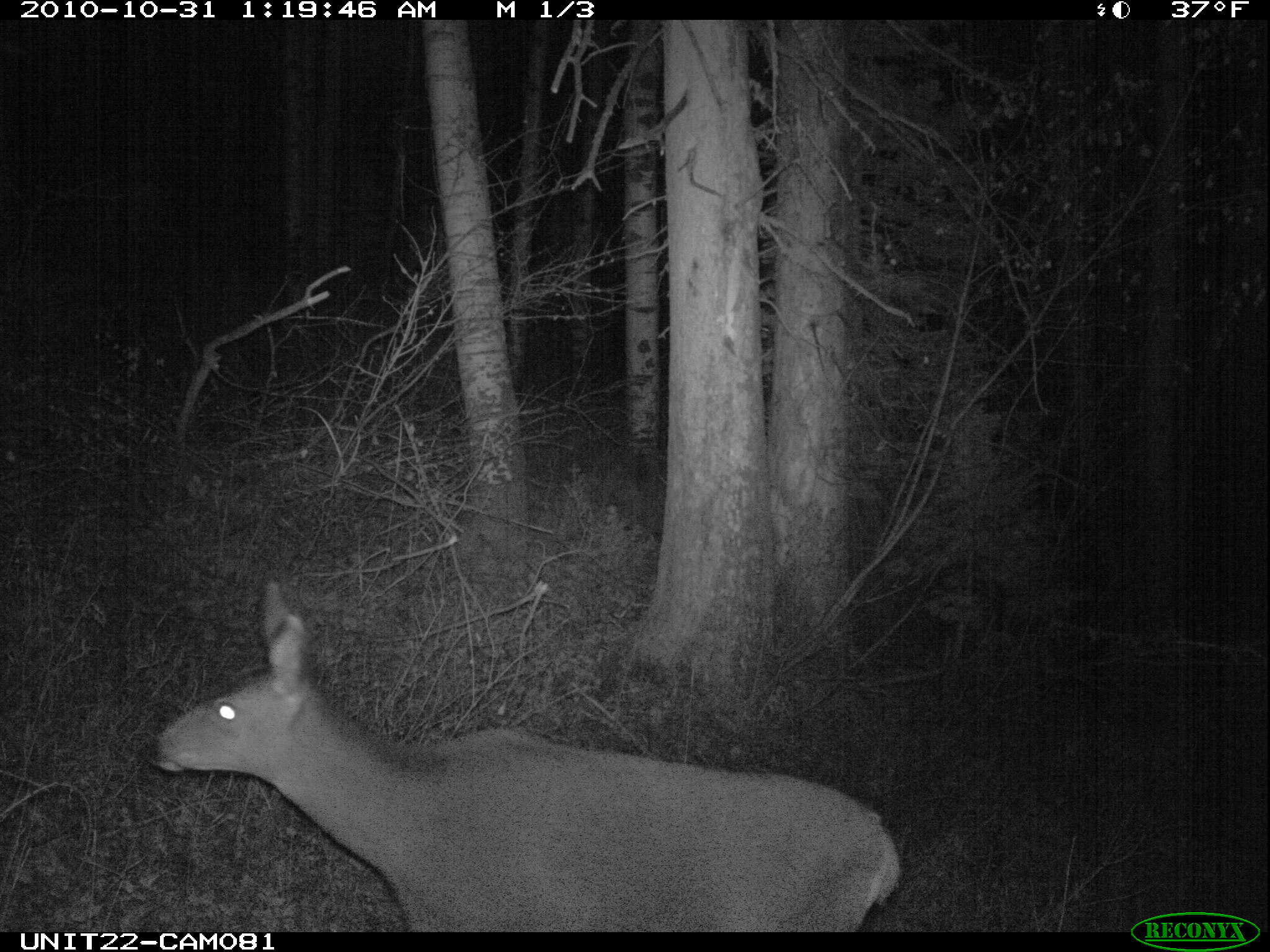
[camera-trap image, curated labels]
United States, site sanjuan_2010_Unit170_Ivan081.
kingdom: Animalia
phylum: Chordata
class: Mammalia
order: Artiodactyla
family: Cervidae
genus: Odocoileus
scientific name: Odocoileus hemionus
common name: mule deer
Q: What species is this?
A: Odocoileus hemionus (mule deer).